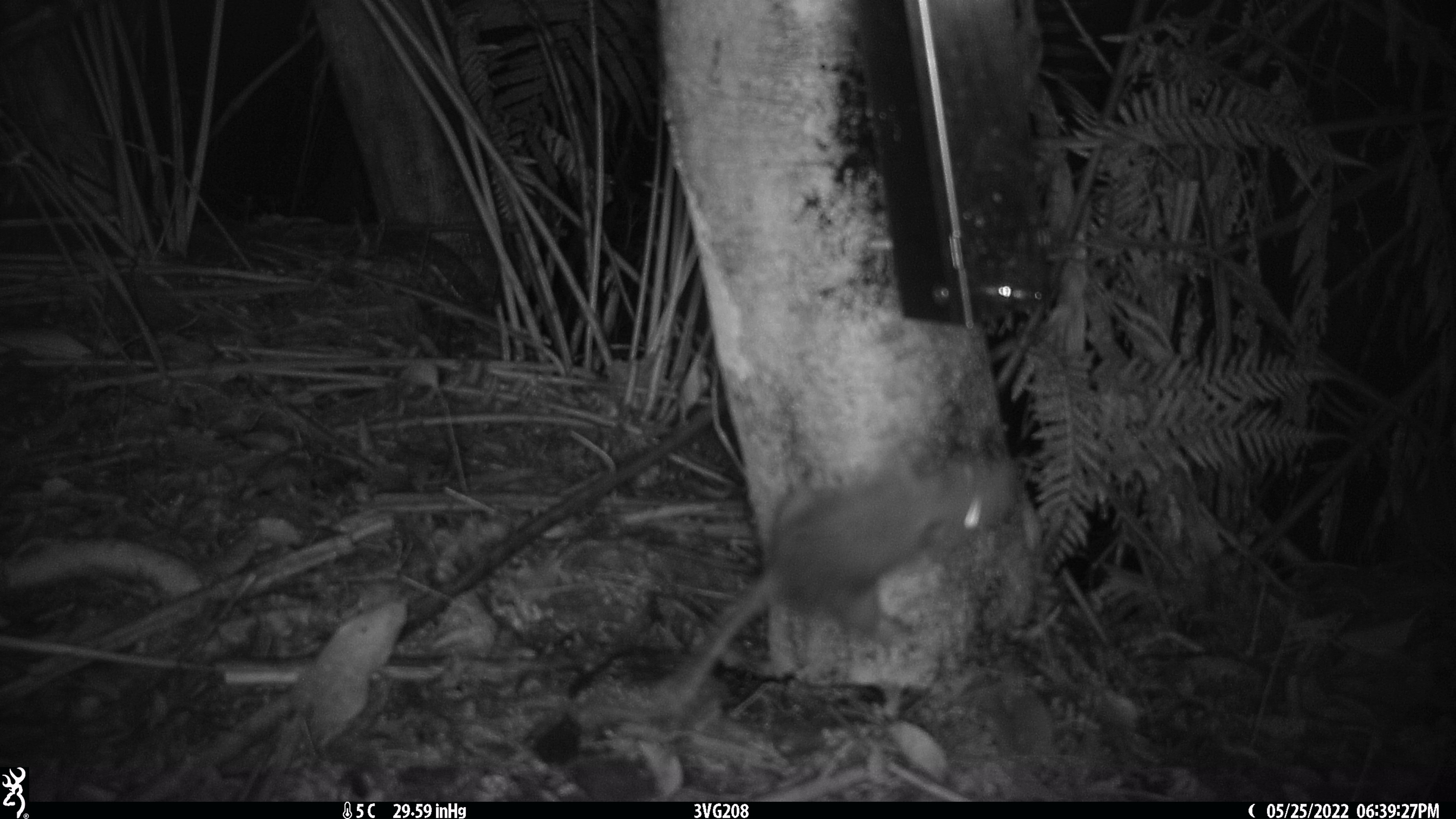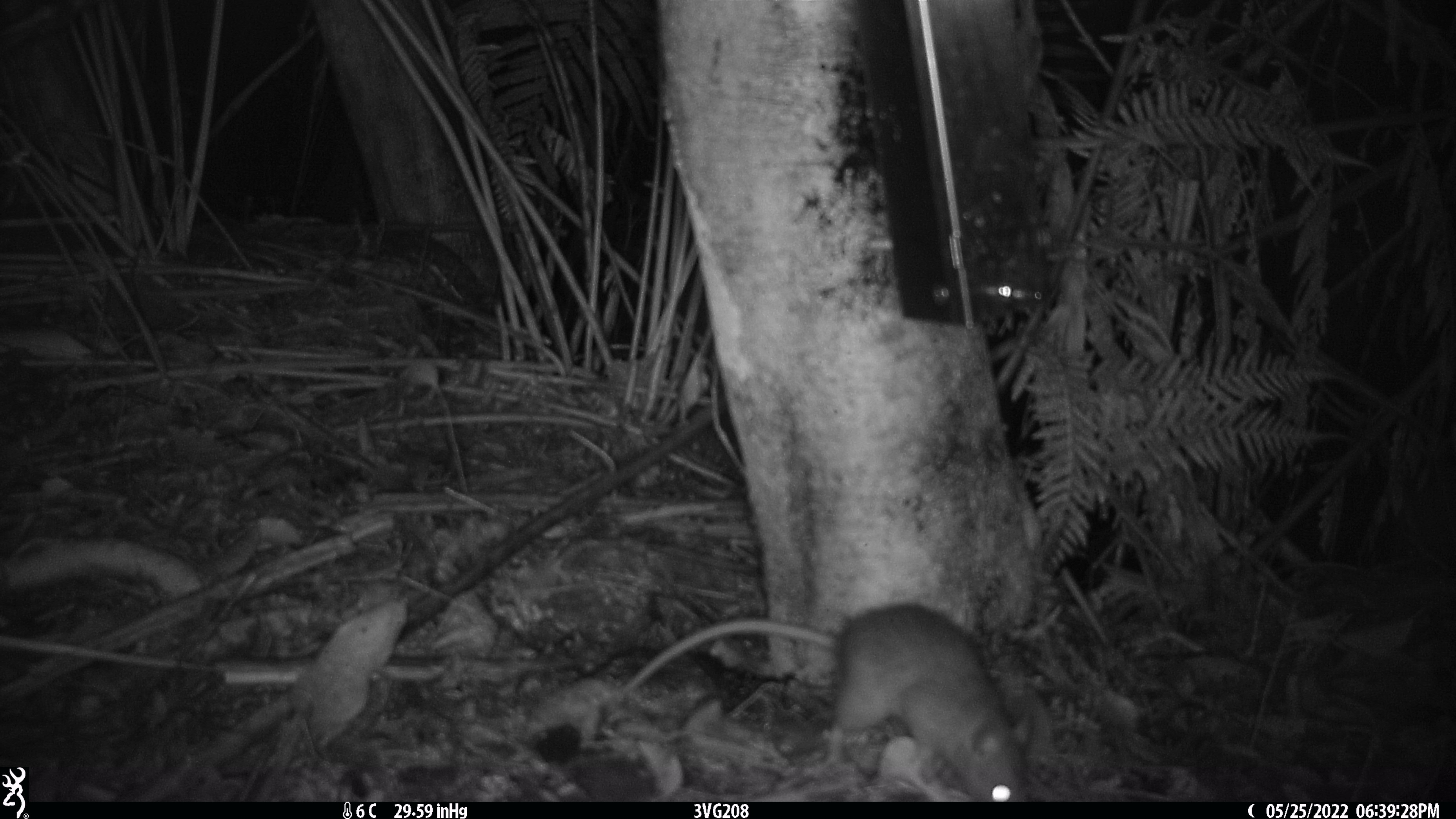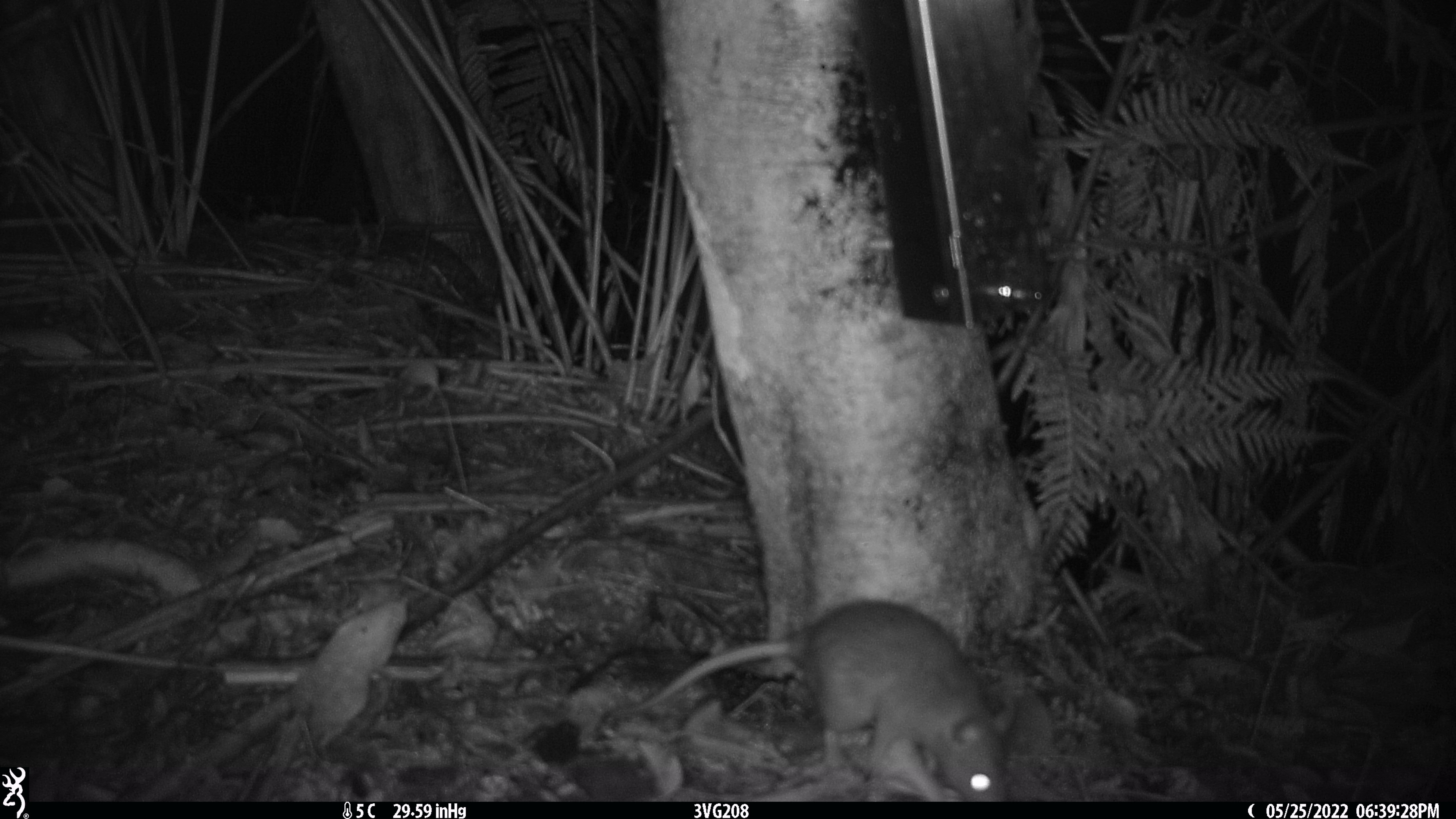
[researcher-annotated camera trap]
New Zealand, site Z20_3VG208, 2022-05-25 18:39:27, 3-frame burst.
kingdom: Animalia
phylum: Chordata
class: Mammalia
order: Rodentia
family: Muridae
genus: Rattus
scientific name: Rattus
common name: rat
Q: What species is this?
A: Rat (Rattus).